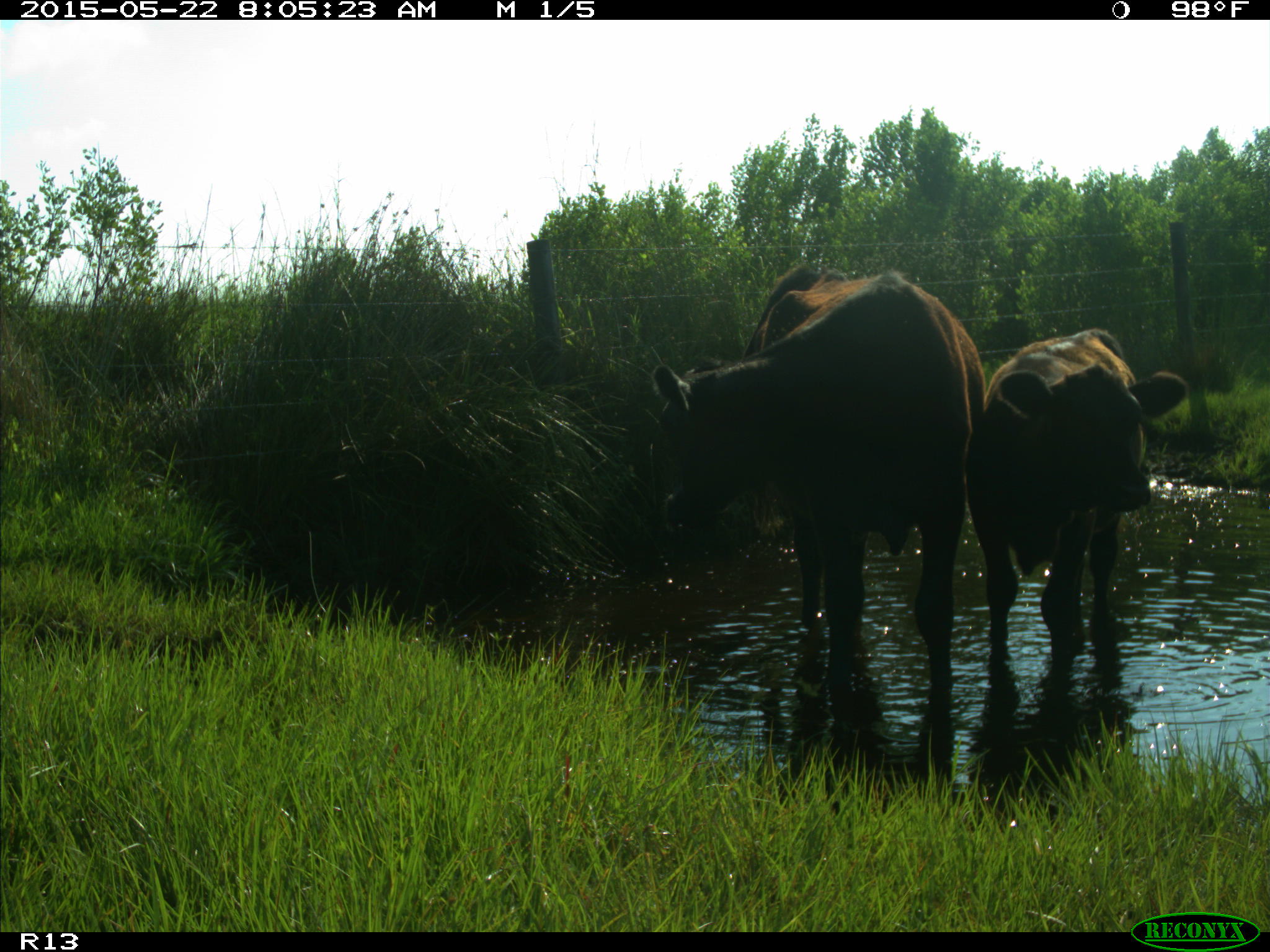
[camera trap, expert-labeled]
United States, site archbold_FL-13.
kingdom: Animalia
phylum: Chordata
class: Mammalia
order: Artiodactyla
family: Bovidae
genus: Bos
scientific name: Bos taurus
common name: domestic cow